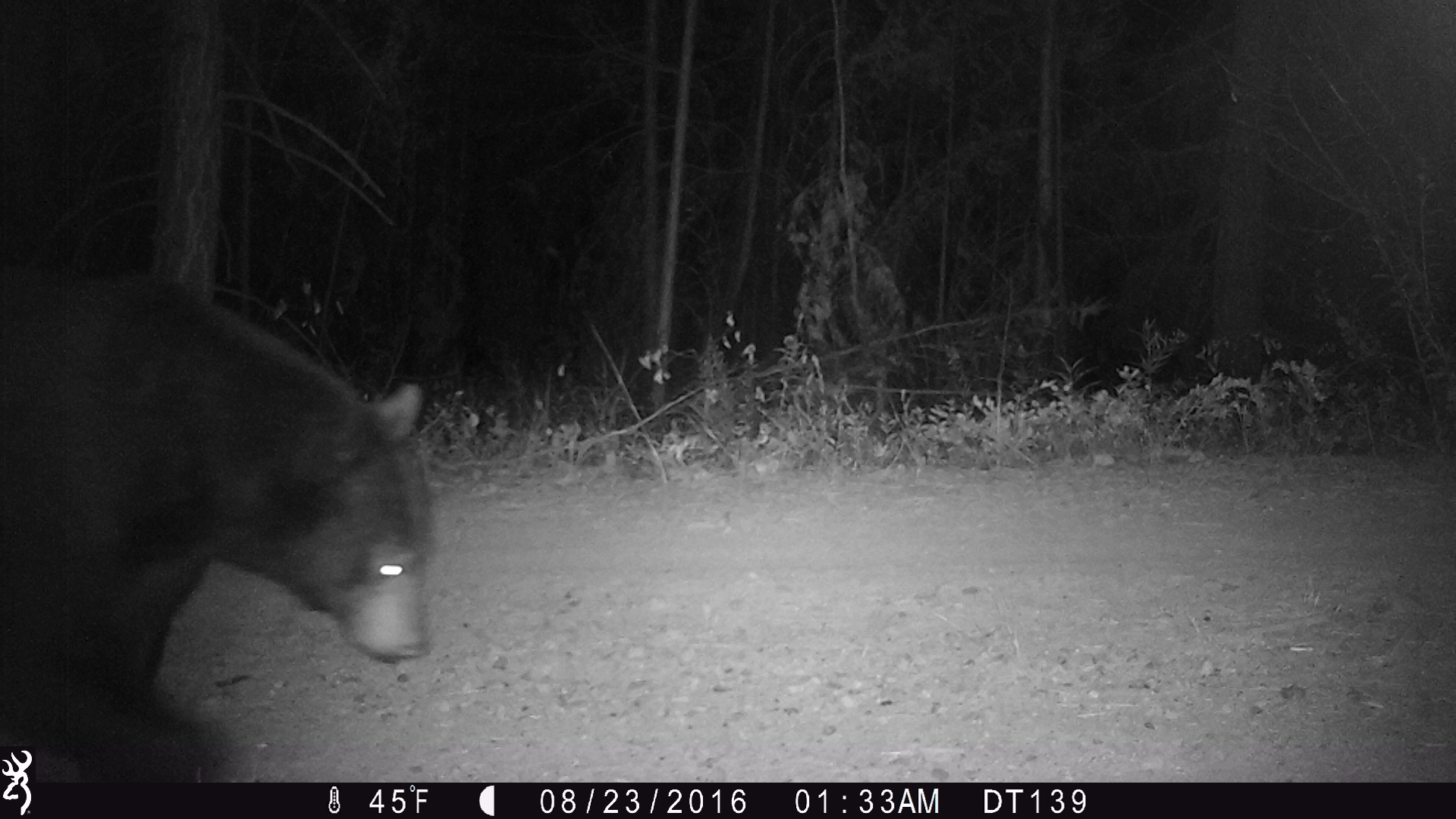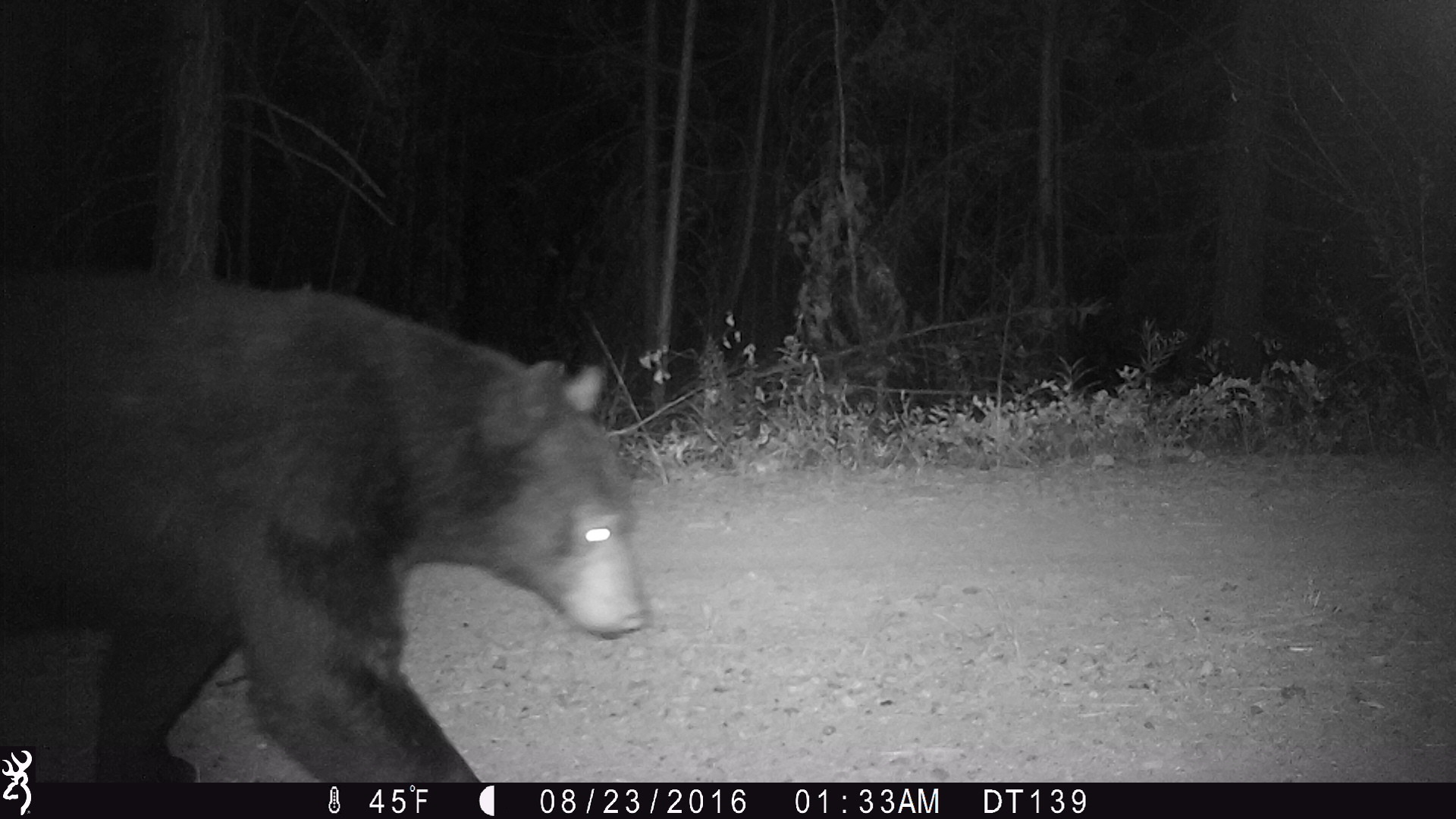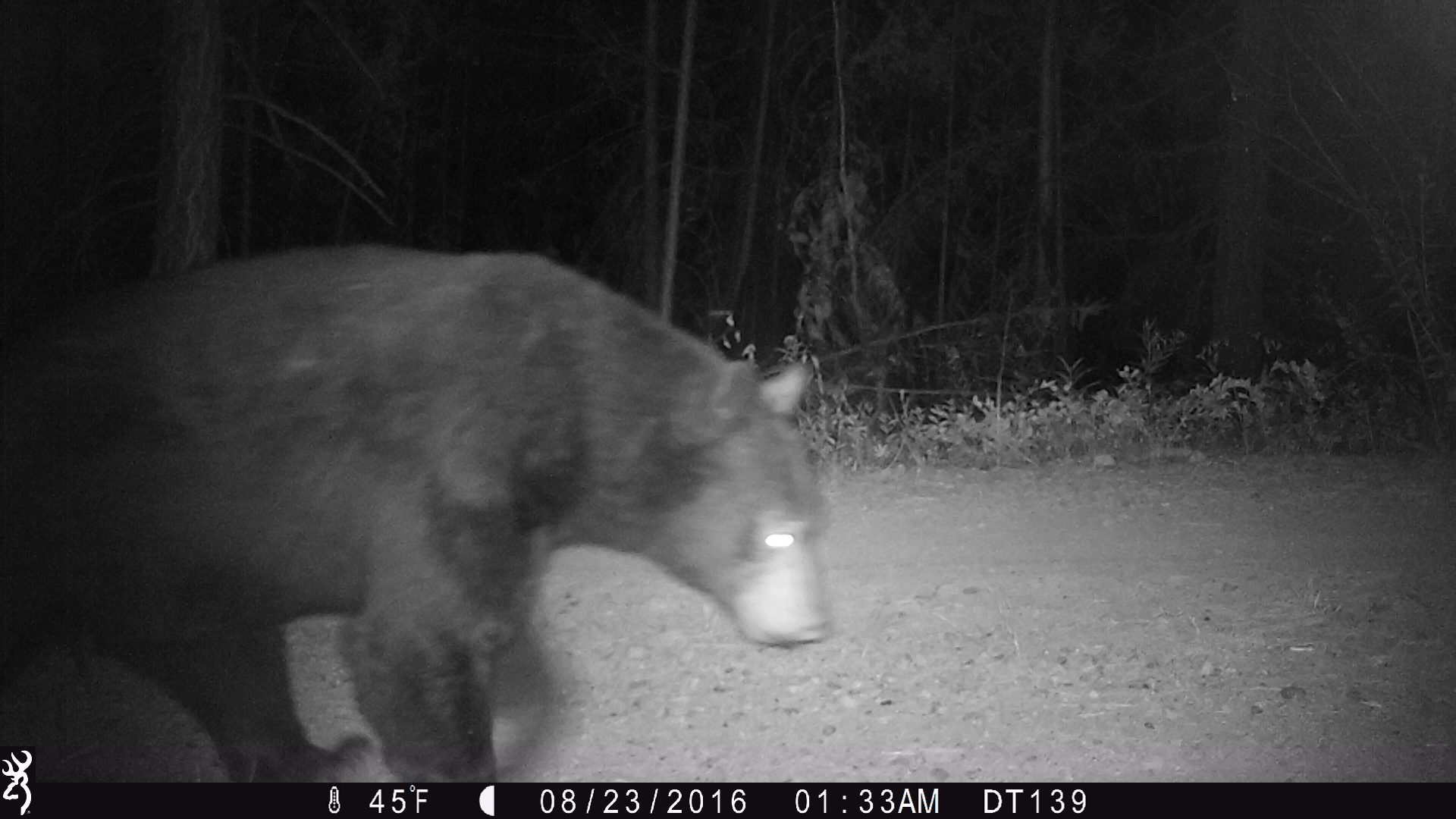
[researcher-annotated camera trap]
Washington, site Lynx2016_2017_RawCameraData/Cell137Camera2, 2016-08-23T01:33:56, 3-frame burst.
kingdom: Animalia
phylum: Chordata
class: Mammalia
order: Carnivora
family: Ursidae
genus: Ursus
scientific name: Ursus americanus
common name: american black bear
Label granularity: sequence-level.